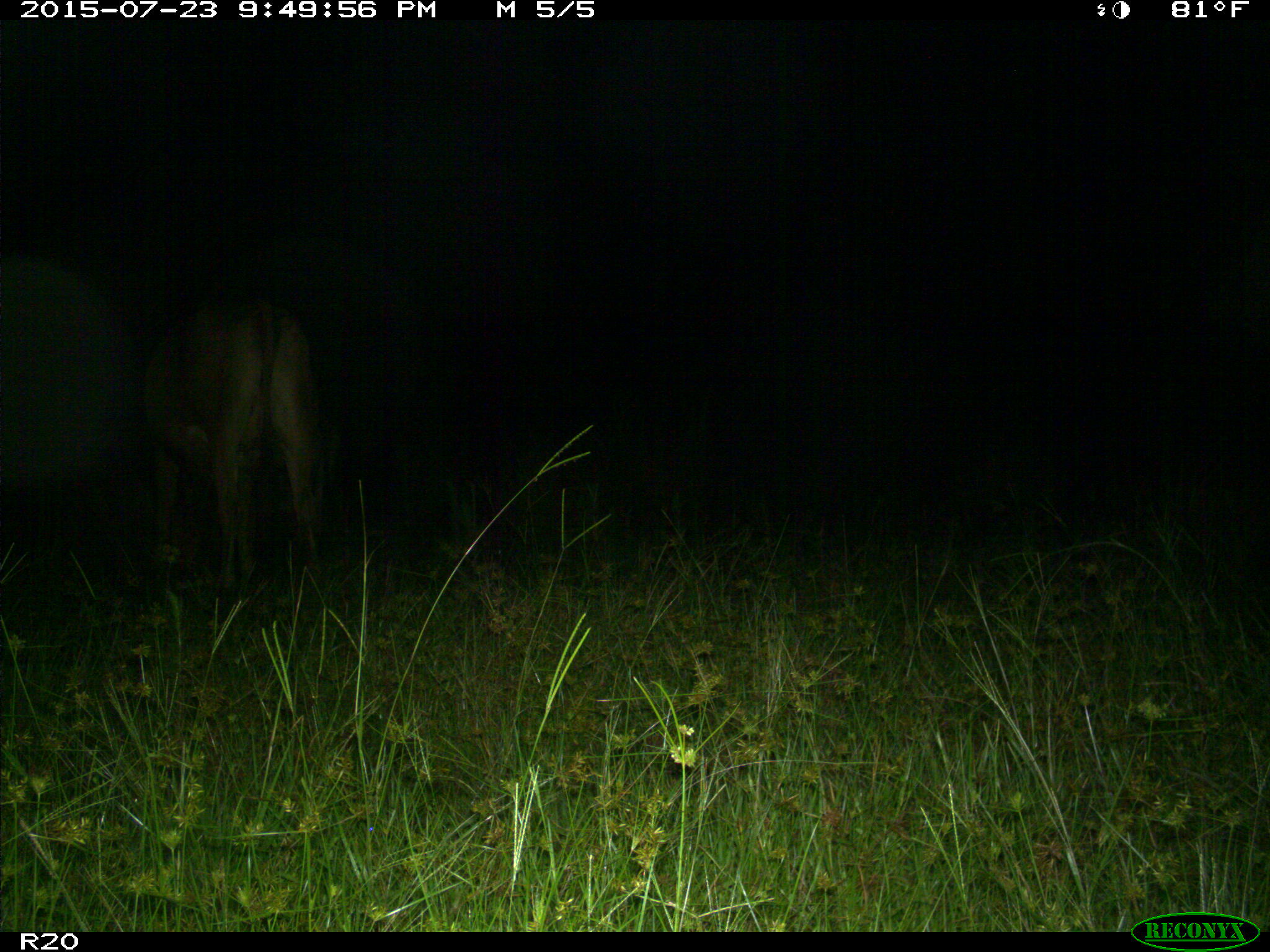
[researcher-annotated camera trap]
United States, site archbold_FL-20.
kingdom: Animalia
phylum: Chordata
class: Mammalia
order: Artiodactyla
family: Bovidae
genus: Bos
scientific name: Bos taurus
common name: domestic cow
Bos taurus (domestic cow).